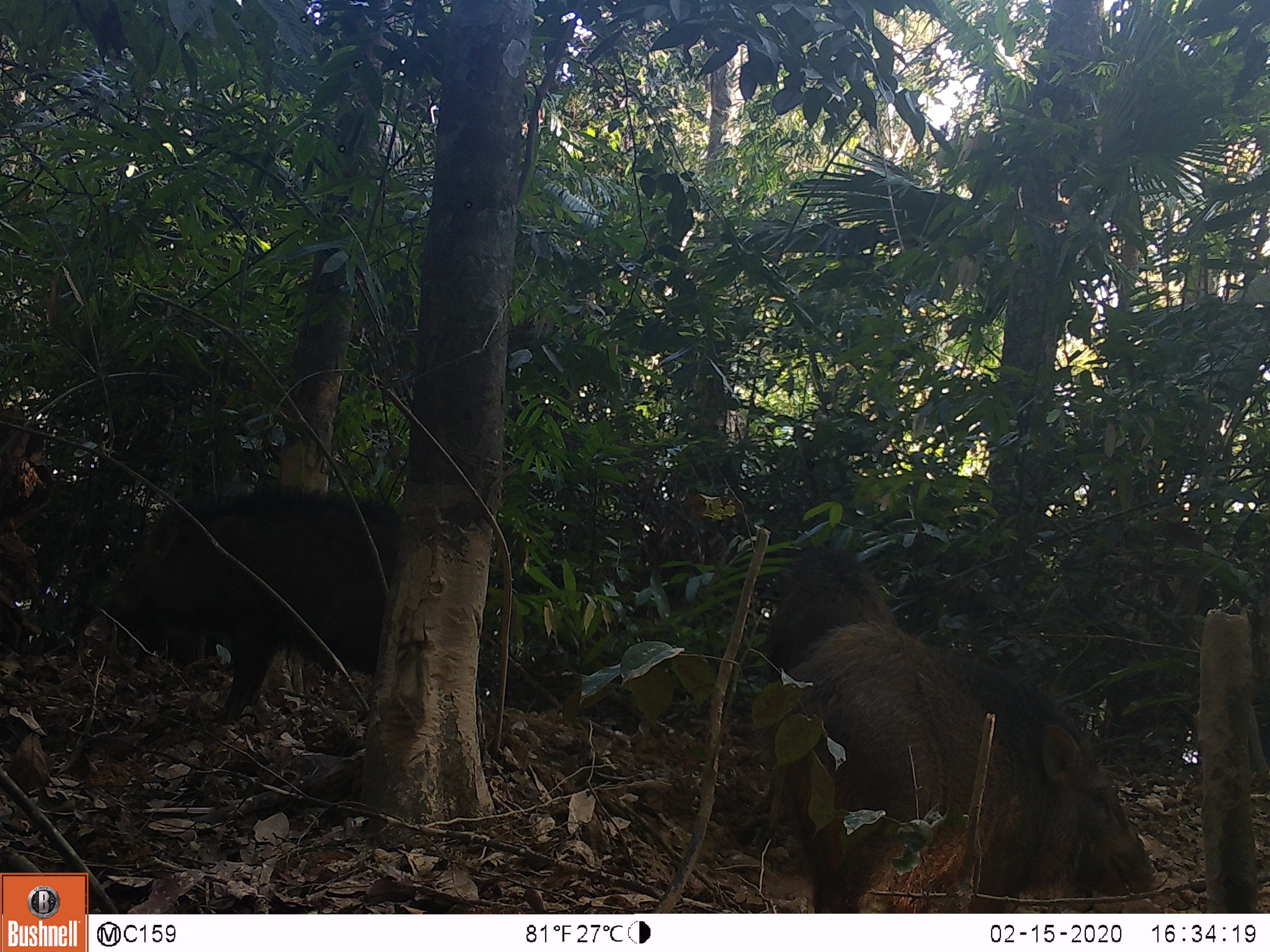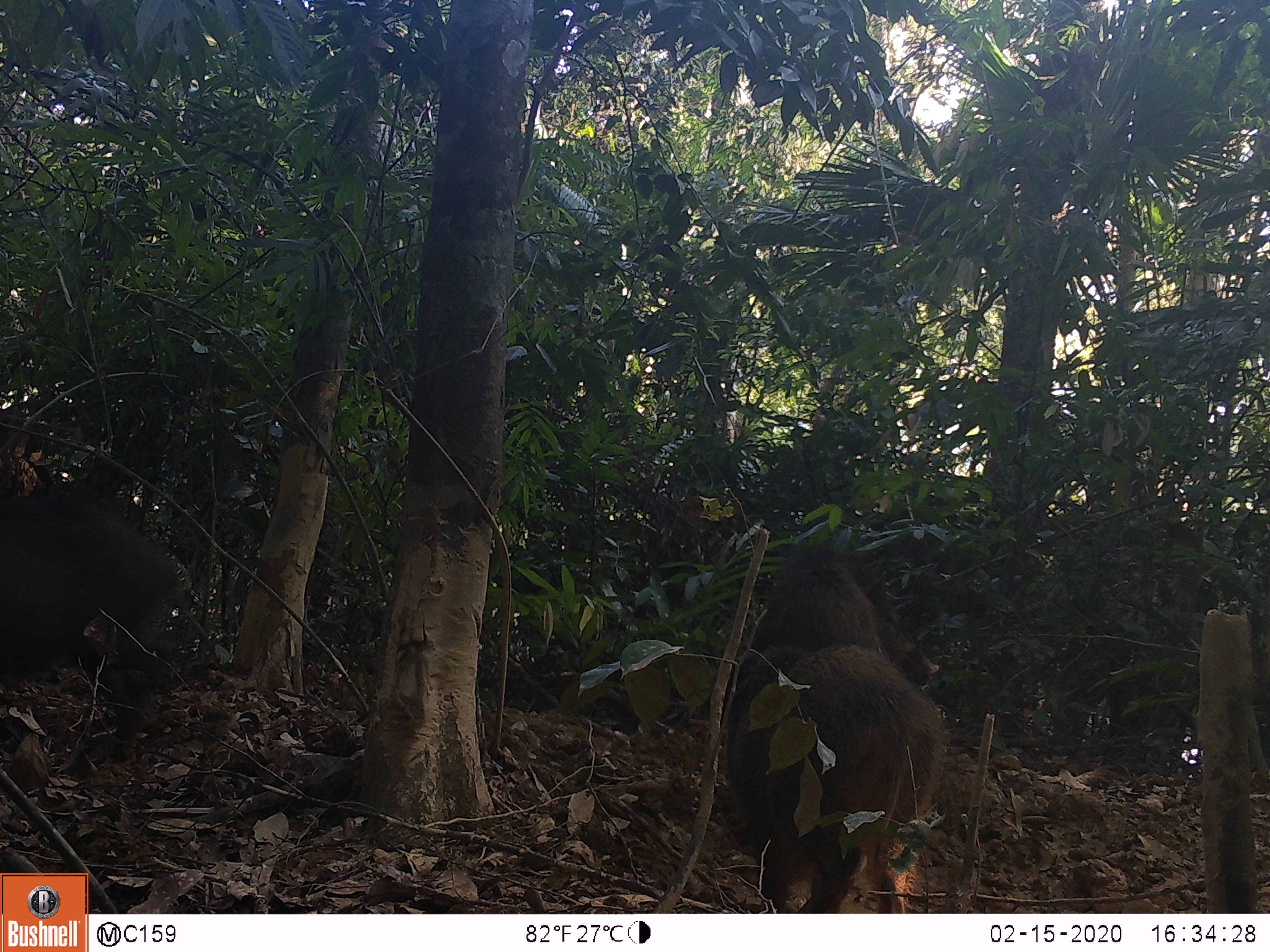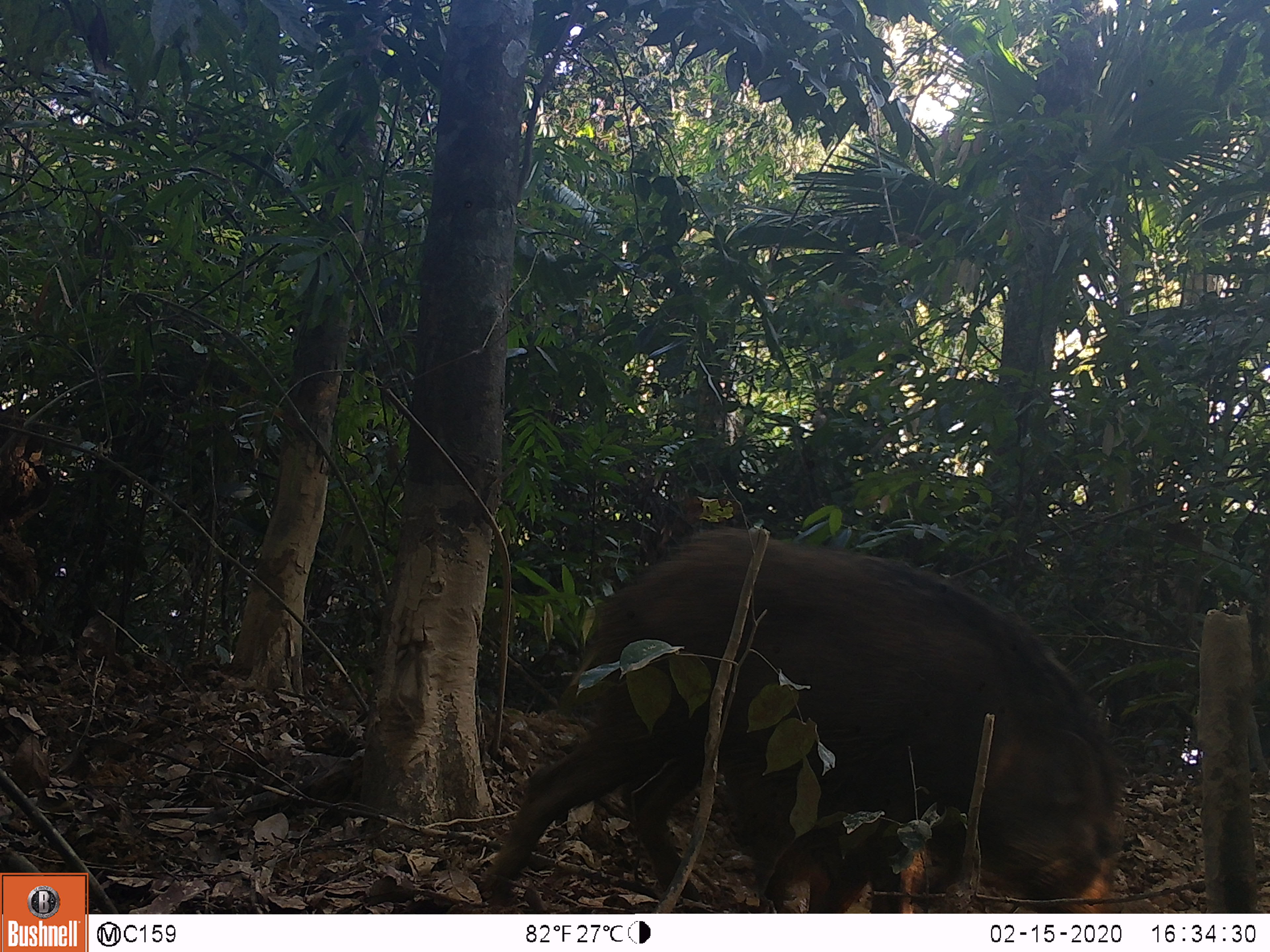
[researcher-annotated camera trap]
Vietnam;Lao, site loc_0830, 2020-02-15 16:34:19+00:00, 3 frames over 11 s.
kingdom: Animalia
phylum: Chordata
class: Mammalia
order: Artiodactyla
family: Suidae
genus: Sus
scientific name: Sus scrofa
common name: eurasian wild pig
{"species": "eurasian wild pig (Sus scrofa)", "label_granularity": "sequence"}